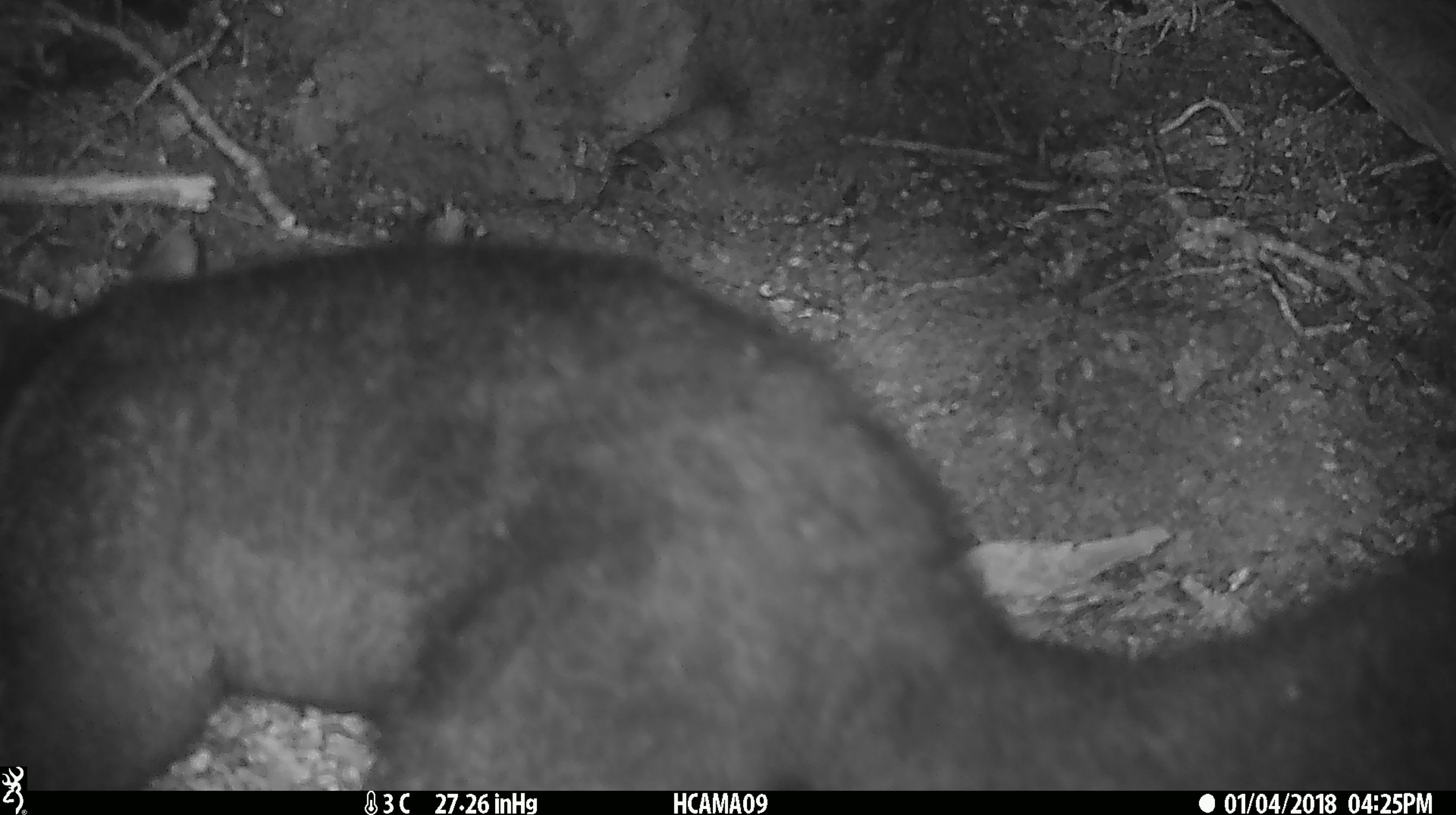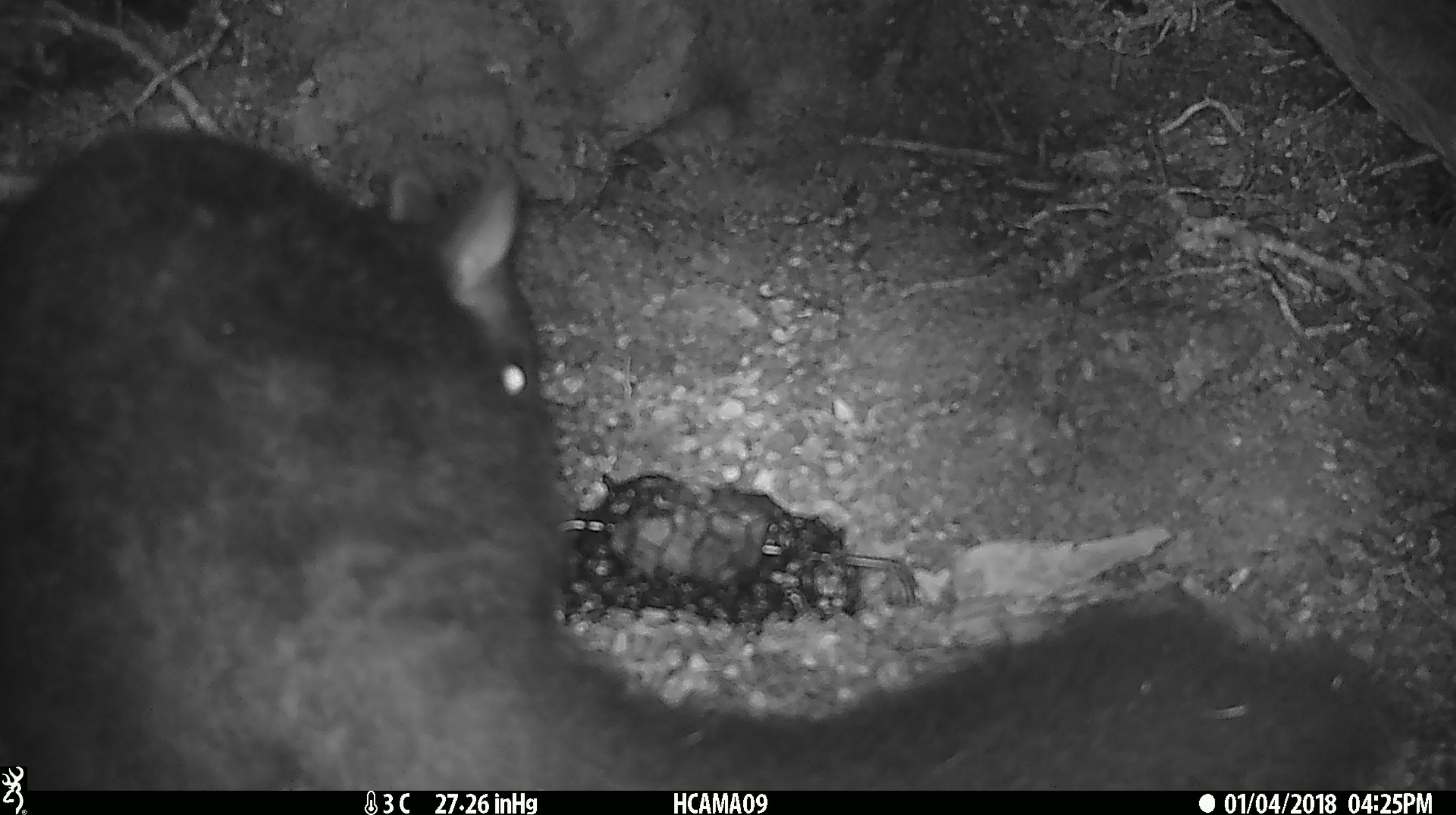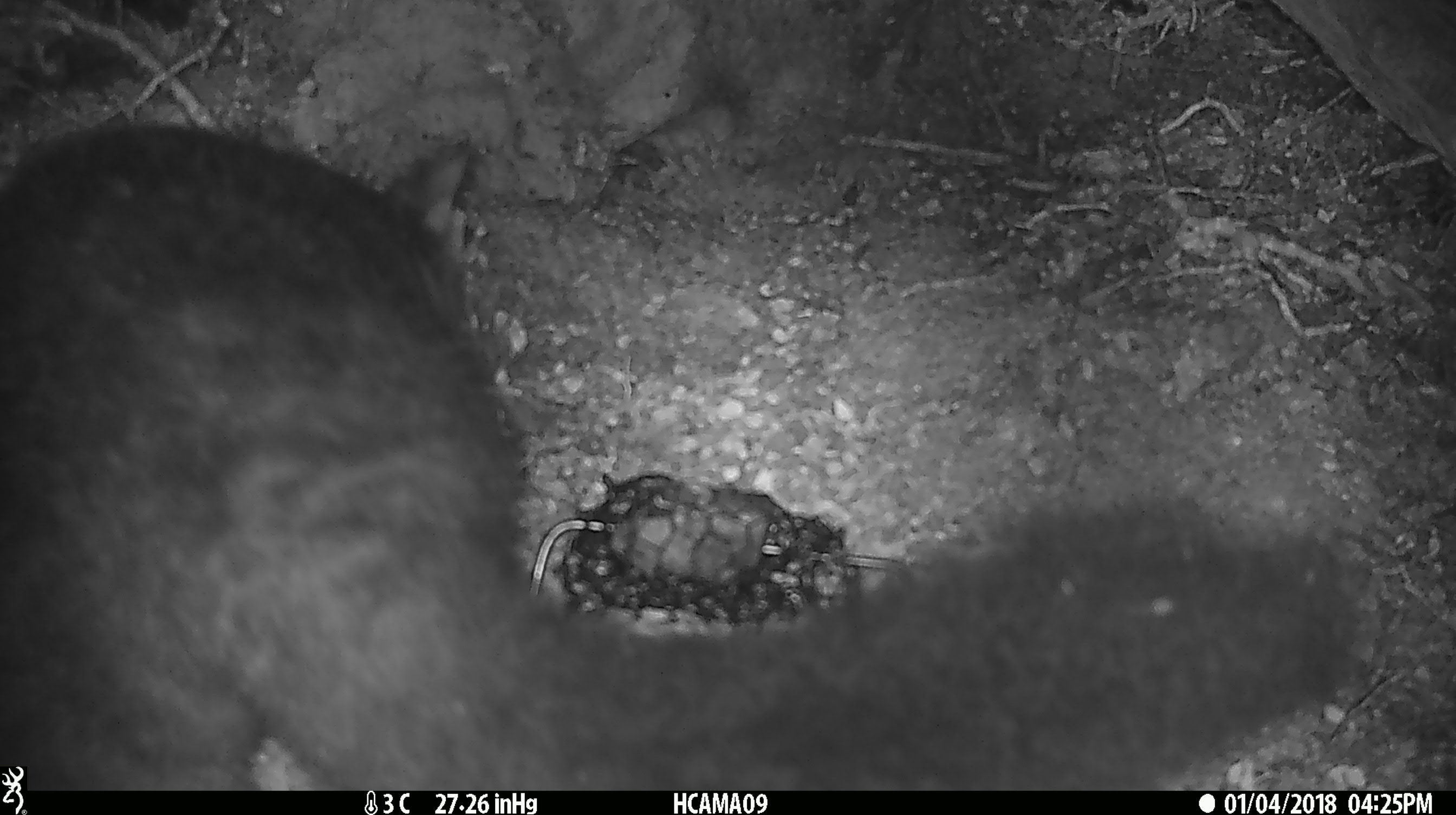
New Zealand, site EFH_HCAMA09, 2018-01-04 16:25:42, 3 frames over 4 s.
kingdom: Animalia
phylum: Chordata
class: Mammalia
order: Diprotodontia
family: Phalangeridae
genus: Trichosurus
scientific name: Trichosurus vulpecula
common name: common brushtail possum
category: possum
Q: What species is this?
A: Possum (common brushtail possum) (Trichosurus vulpecula).